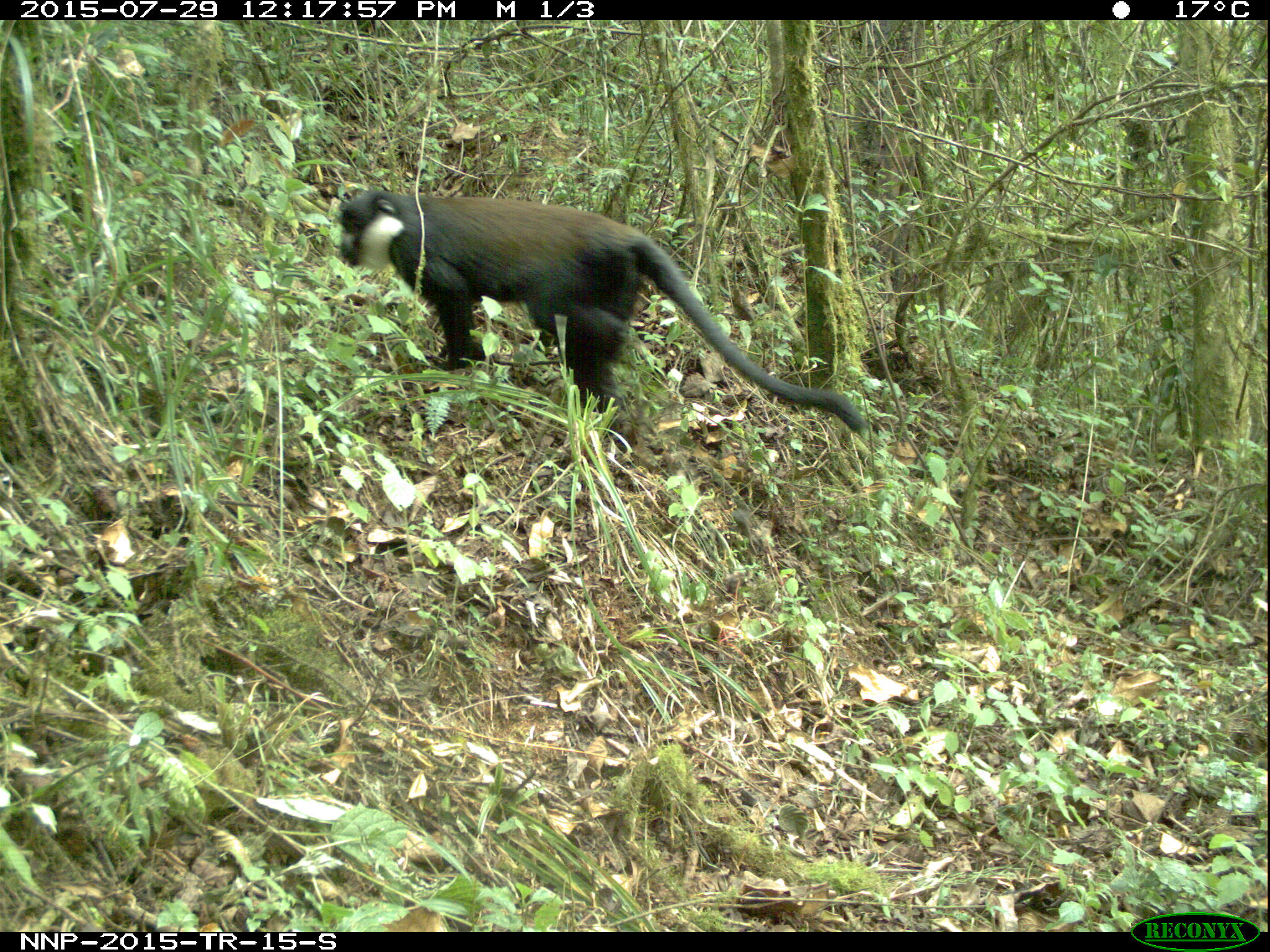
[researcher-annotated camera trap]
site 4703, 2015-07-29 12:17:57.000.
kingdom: Animalia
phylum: Chordata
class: Mammalia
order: Primates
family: Cercopithecidae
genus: Allochrocebus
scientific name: Allochrocebus lhoesti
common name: l'hoest's monkey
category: cercopithecus lhoesti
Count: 1.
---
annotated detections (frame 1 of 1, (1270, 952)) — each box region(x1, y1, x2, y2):
cercopithecus lhoesti: region(335, 185, 866, 452)